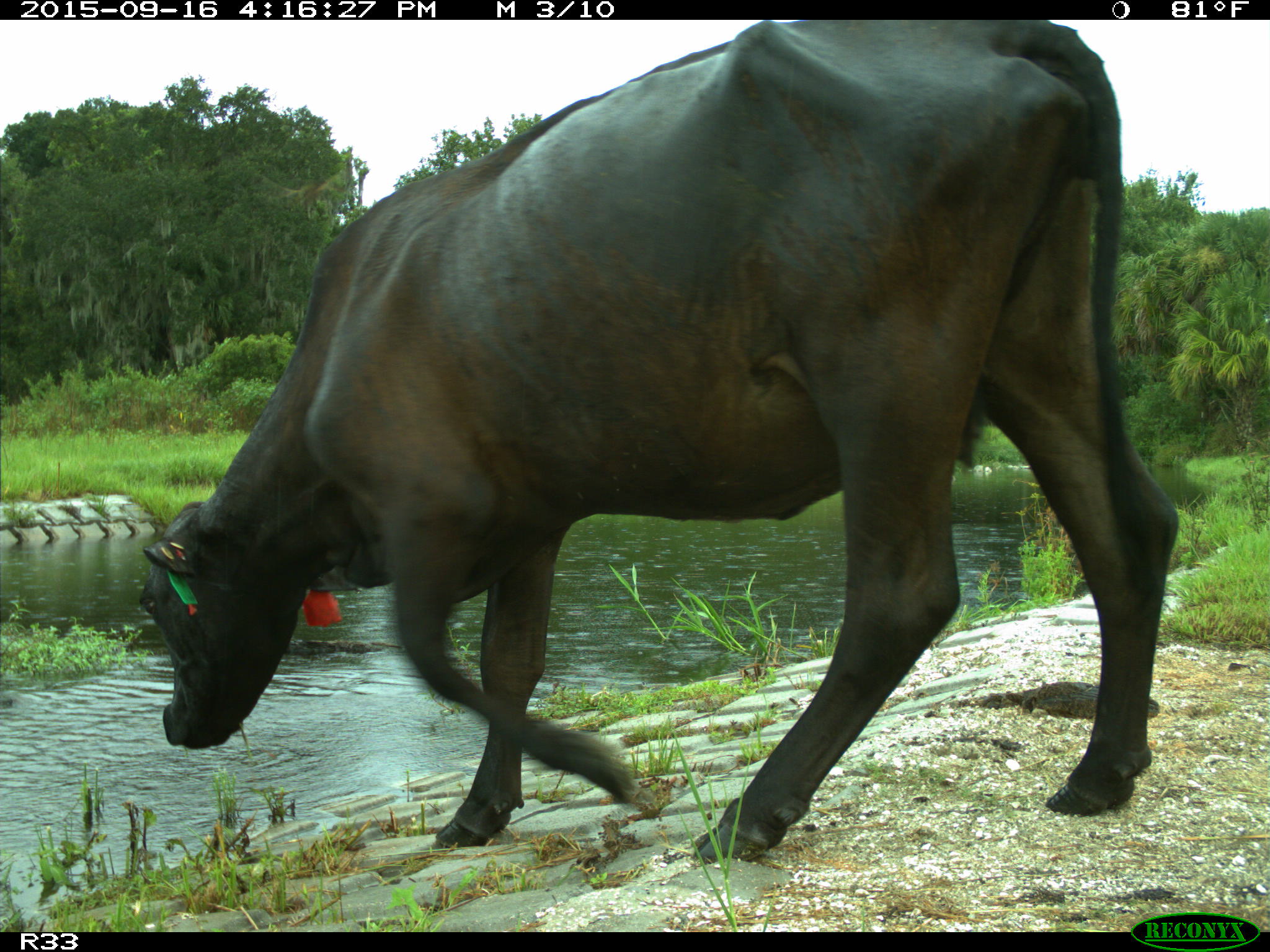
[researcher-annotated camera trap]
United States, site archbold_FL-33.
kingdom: Animalia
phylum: Chordata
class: Mammalia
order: Artiodactyla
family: Bovidae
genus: Bos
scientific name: Bos taurus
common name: domestic cow